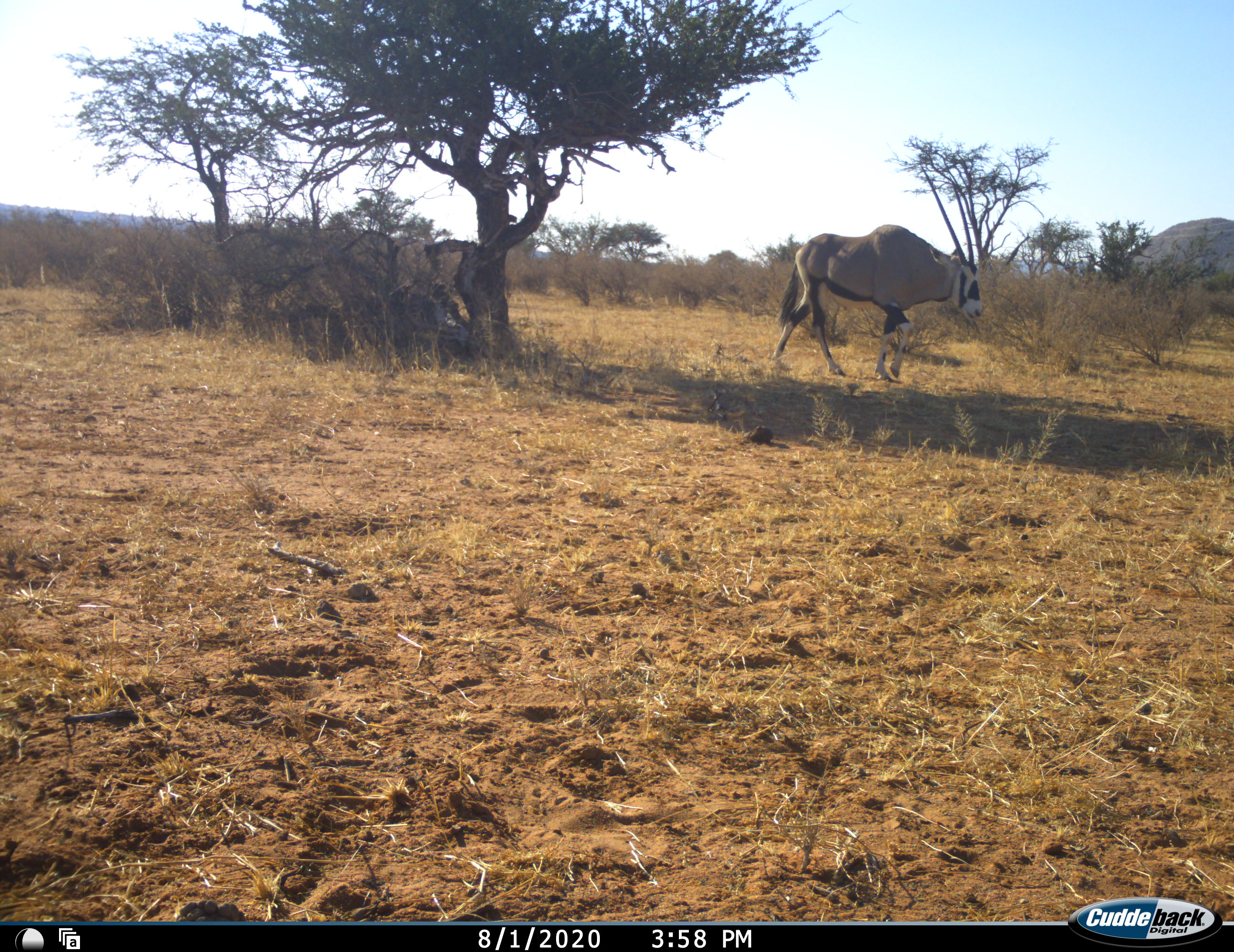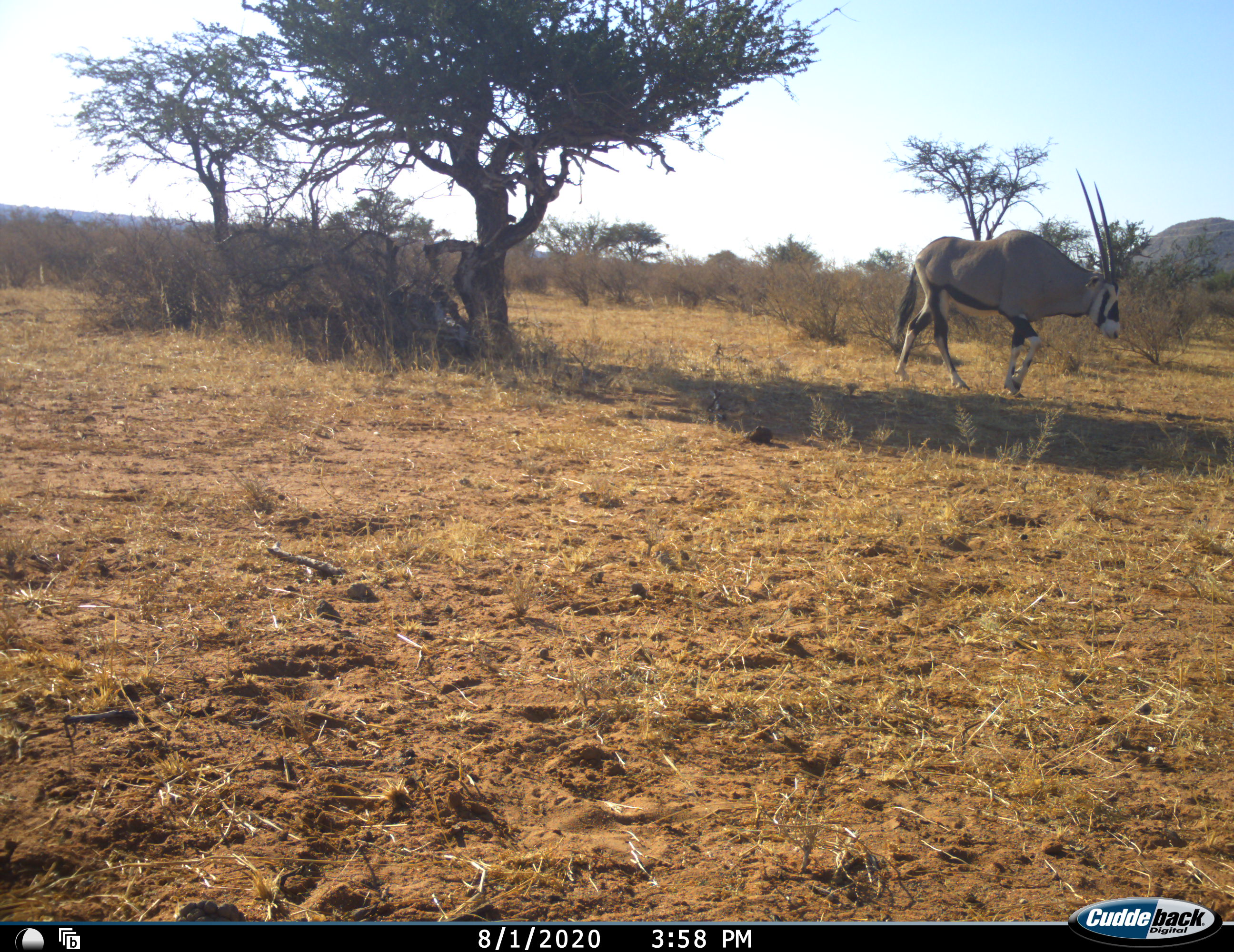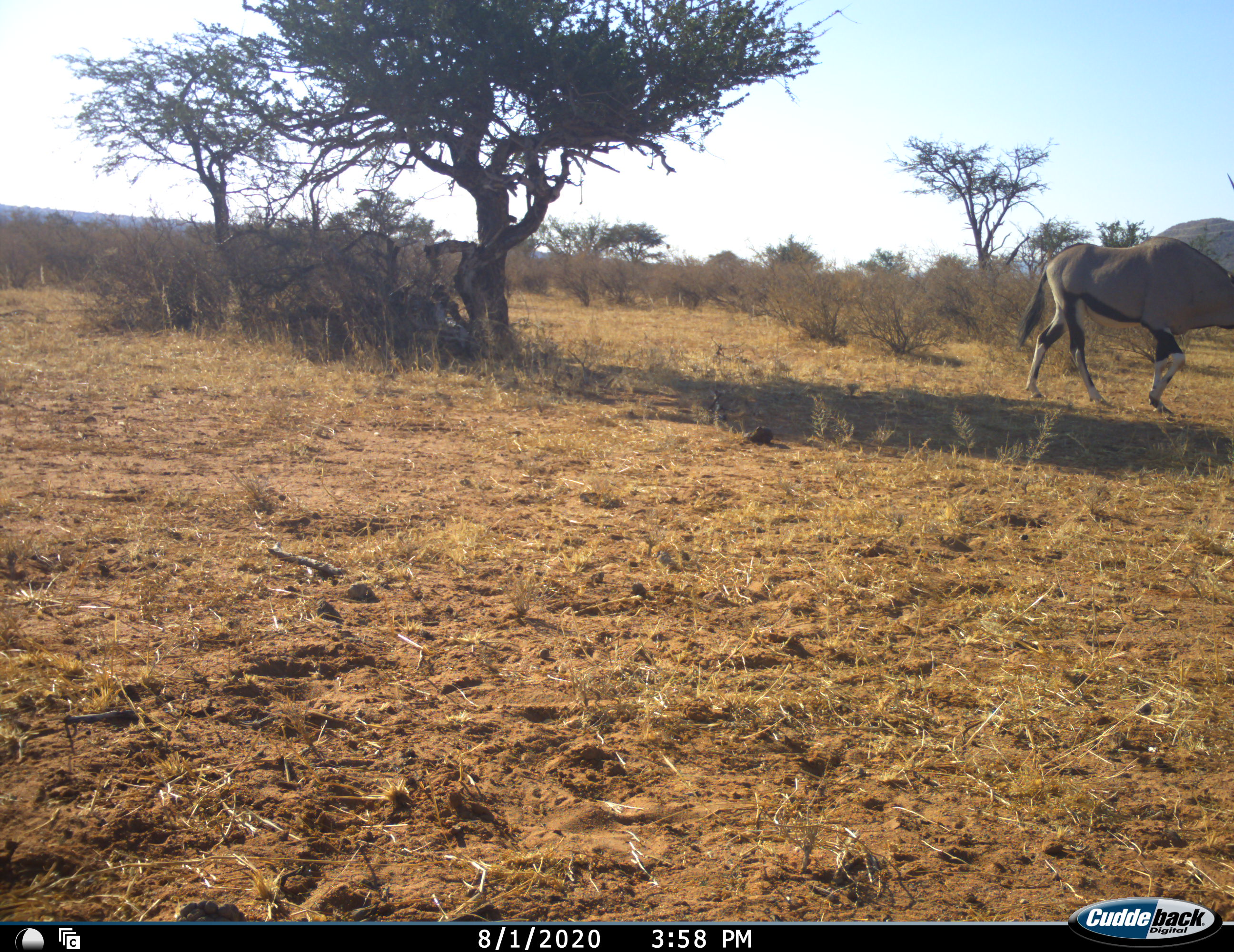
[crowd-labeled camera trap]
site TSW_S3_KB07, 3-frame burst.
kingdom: Animalia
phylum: Chordata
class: Mammalia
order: Artiodactyla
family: Bovidae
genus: Oryx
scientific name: Oryx gazella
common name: gemsbok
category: oryx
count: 1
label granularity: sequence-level